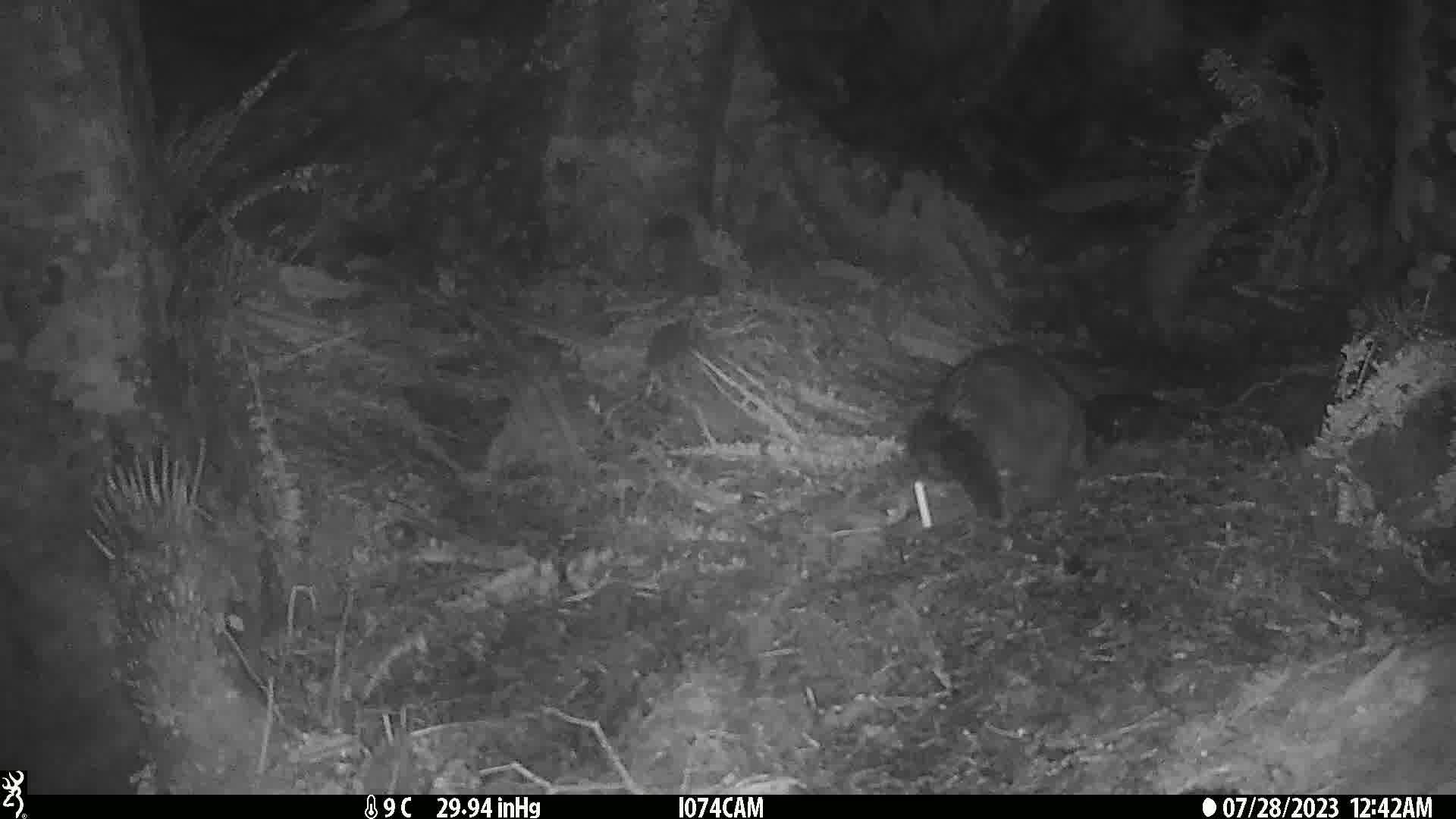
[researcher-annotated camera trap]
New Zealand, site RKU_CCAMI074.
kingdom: Animalia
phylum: Chordata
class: Mammalia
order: Diprotodontia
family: Phalangeridae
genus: Trichosurus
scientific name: Trichosurus vulpecula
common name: common brushtail possum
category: possum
Possum (common brushtail possum) (Trichosurus vulpecula).